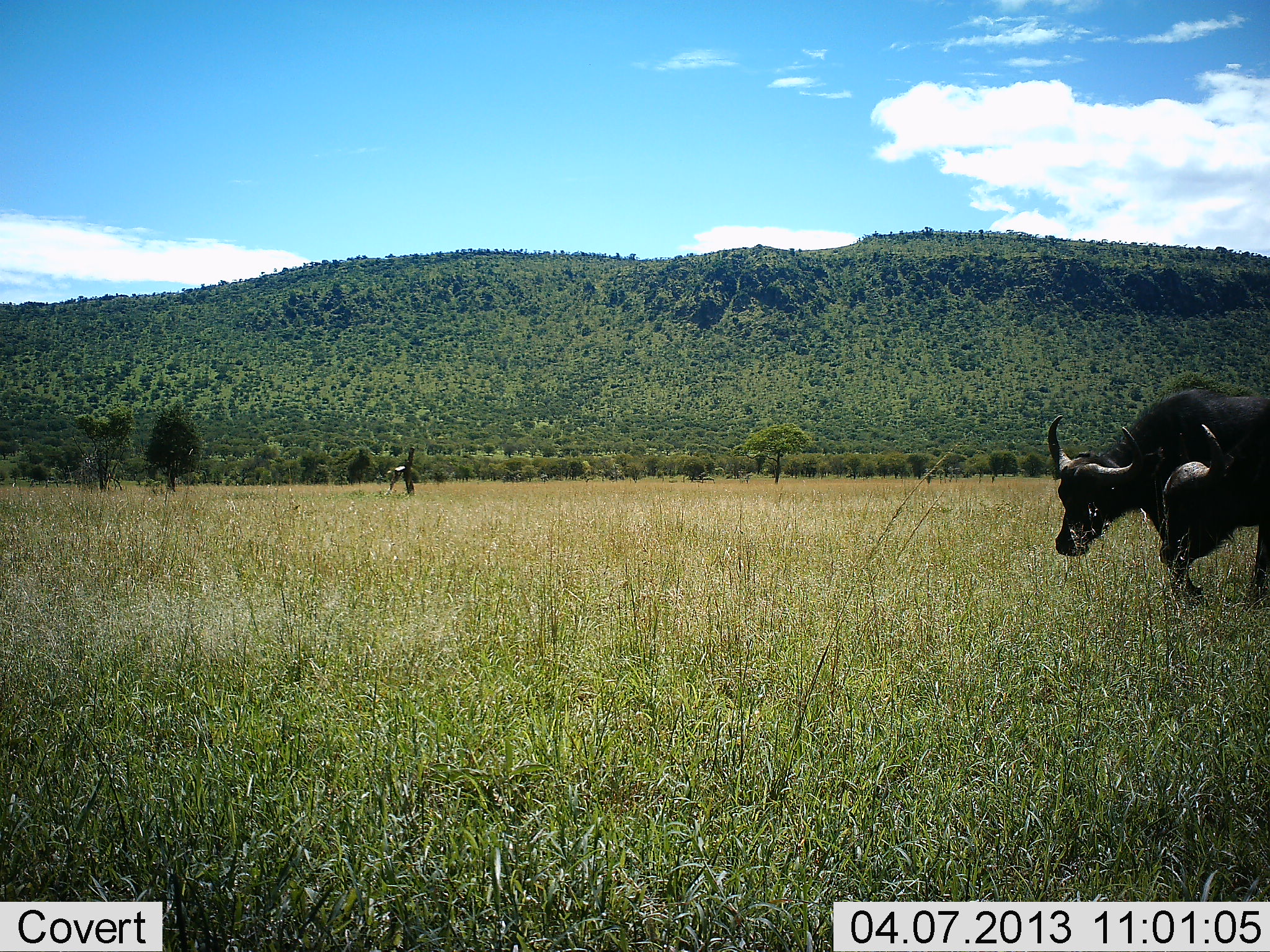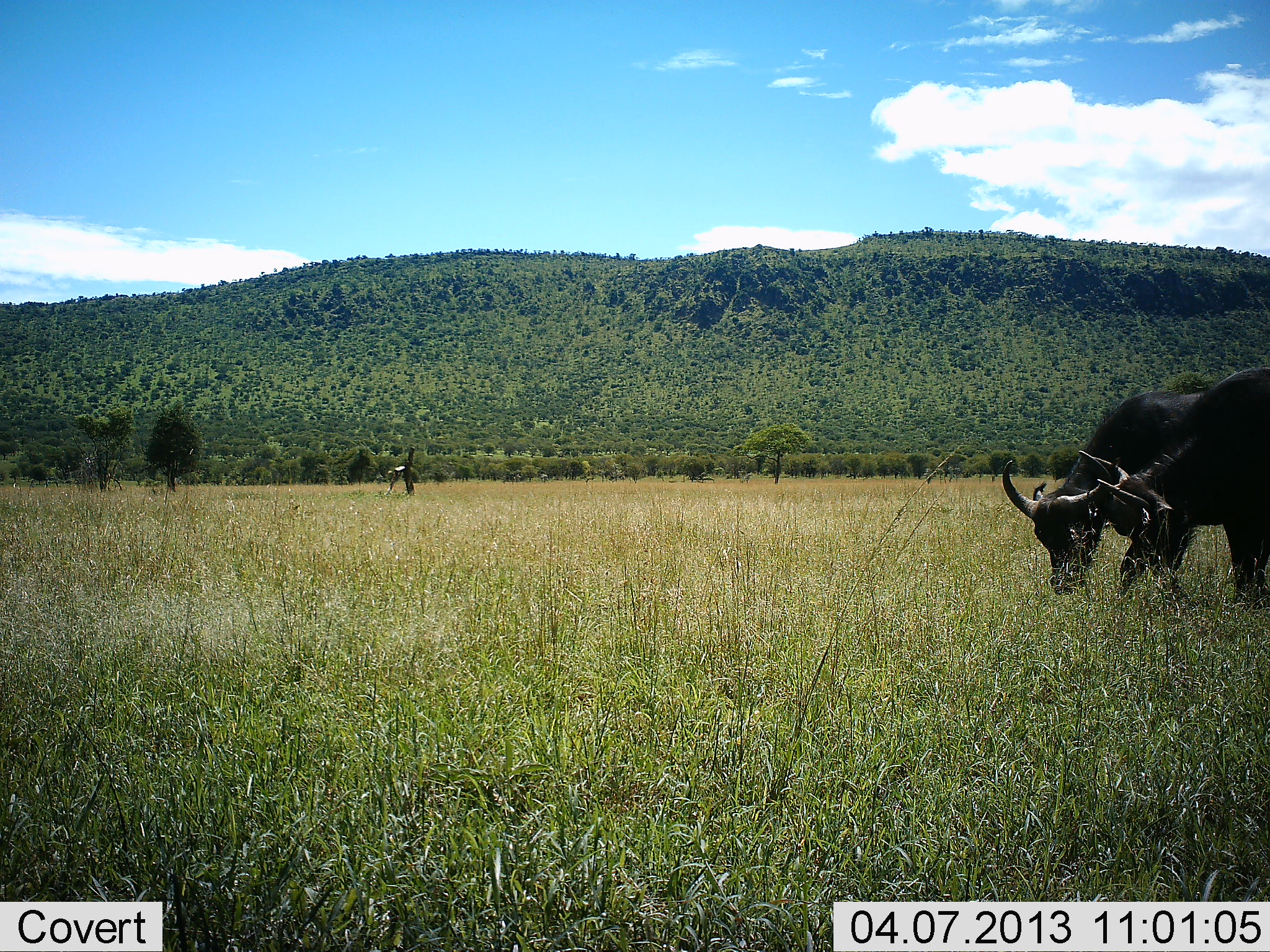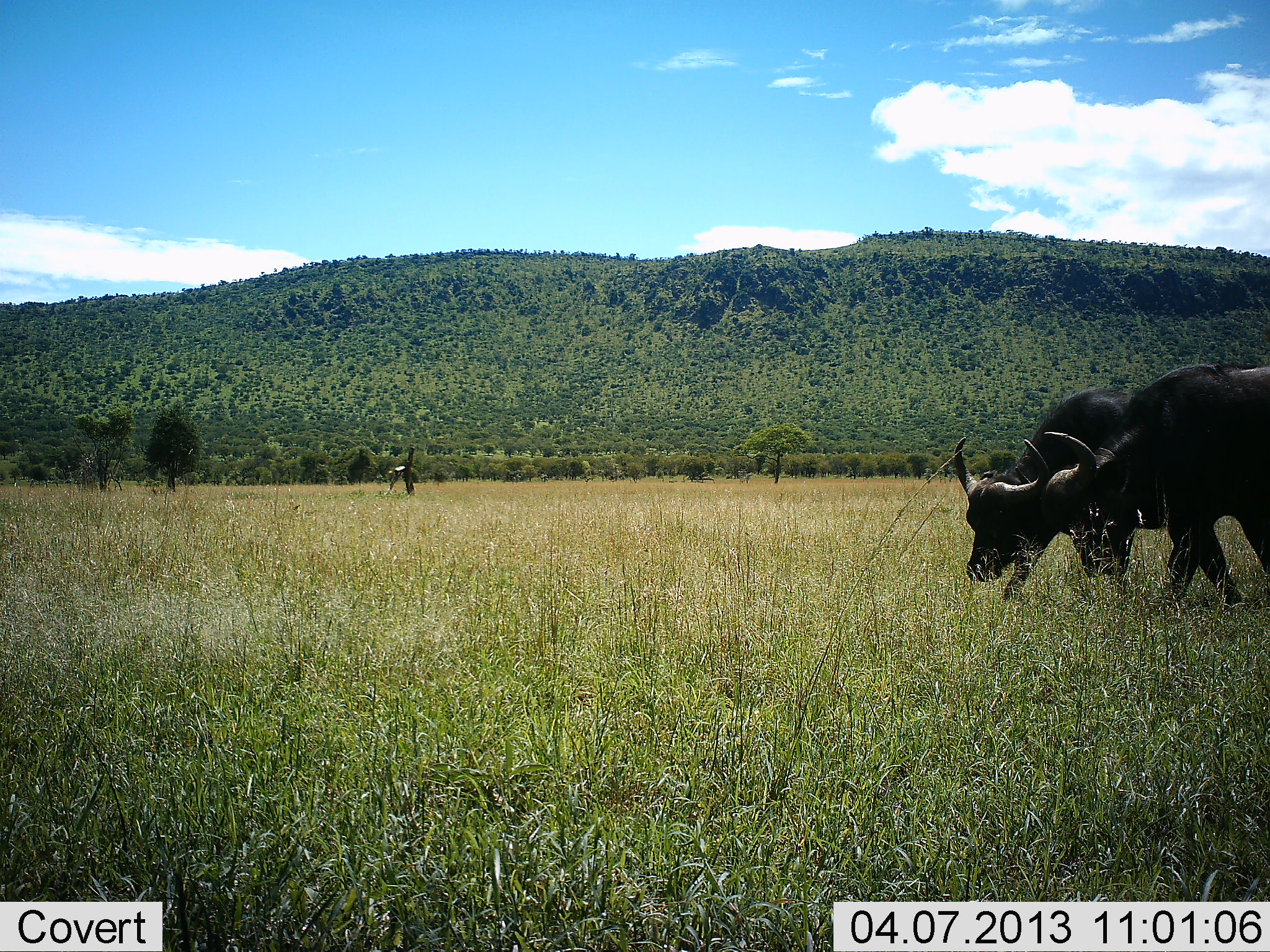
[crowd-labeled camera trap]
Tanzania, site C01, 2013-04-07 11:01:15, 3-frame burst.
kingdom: Animalia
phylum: Chordata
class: Mammalia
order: Artiodactyla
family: Bovidae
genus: Syncerus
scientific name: Syncerus caffer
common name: cape buffalo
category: buffalo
Buffalo (cape buffalo) (Syncerus caffer), count 2. Behavior (volunteer vote fractions): standing 7%, resting 0%, moving 72%, interacting 24%. Young present (vote fraction): 0%. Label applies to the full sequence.